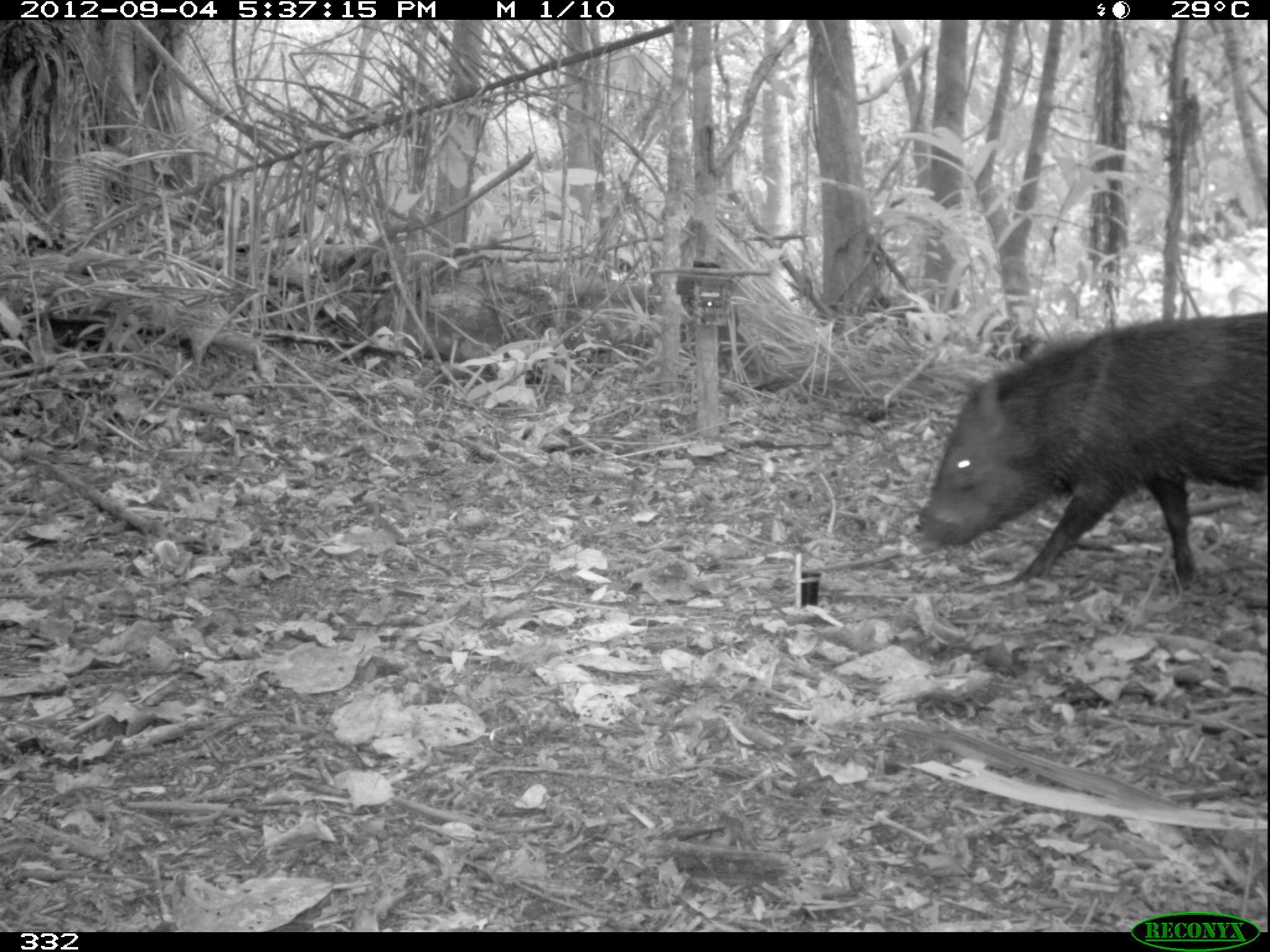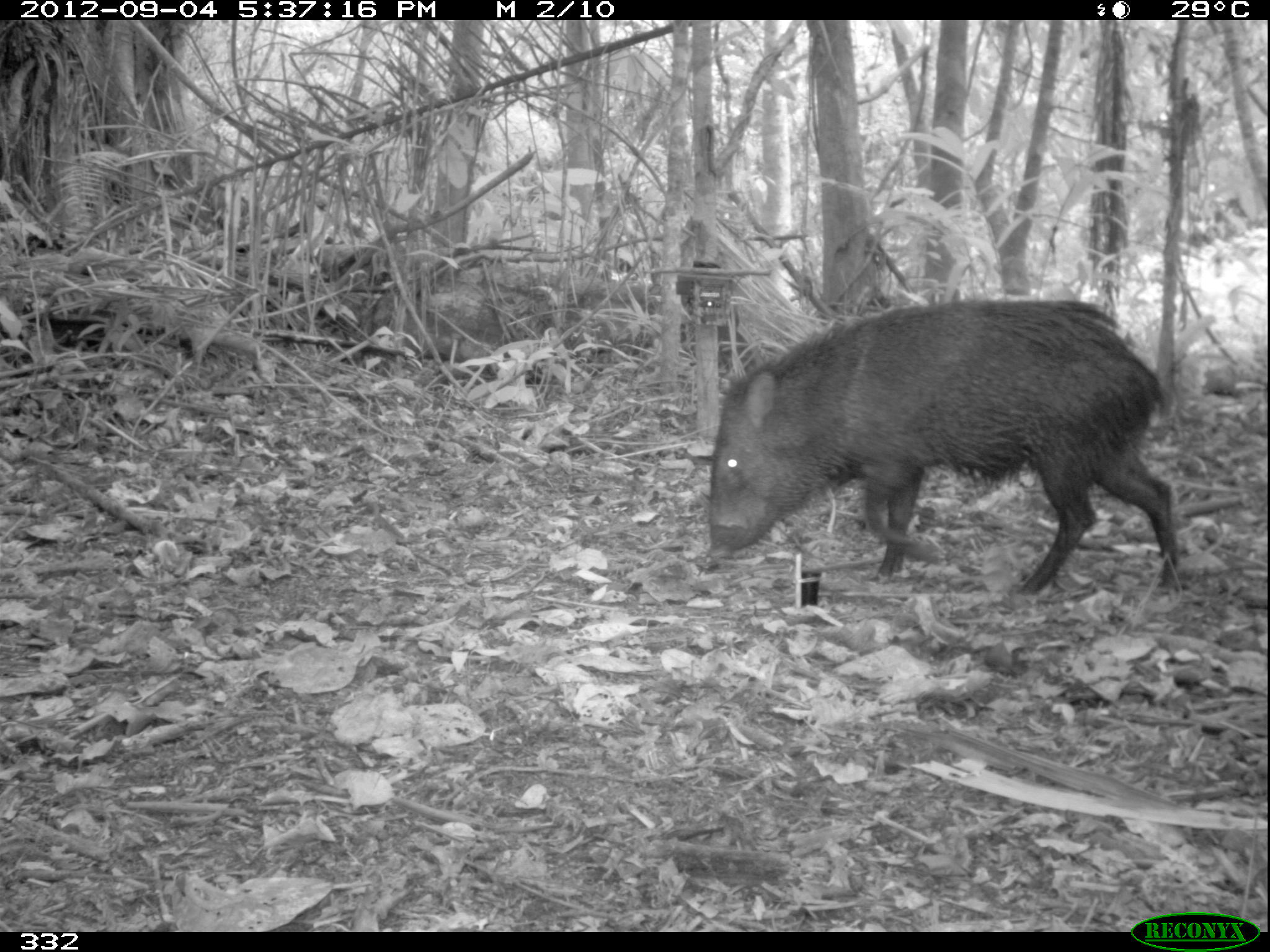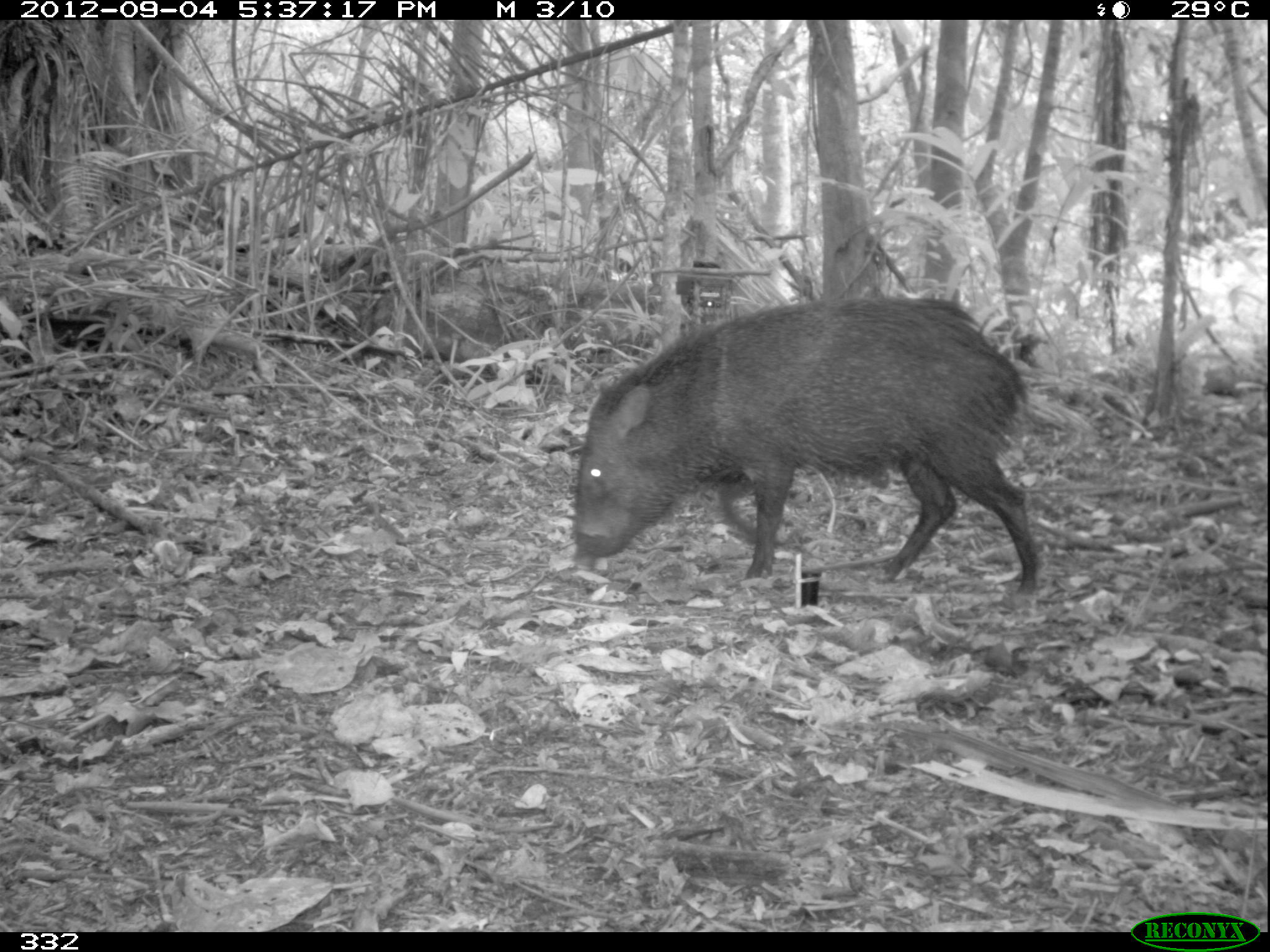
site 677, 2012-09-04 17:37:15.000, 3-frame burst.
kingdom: Animalia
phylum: Chordata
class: Mammalia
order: Artiodactyla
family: Tayassuidae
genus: Pecari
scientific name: Pecari tajacu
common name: collared peccary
Pecari tajacu (collared peccary).